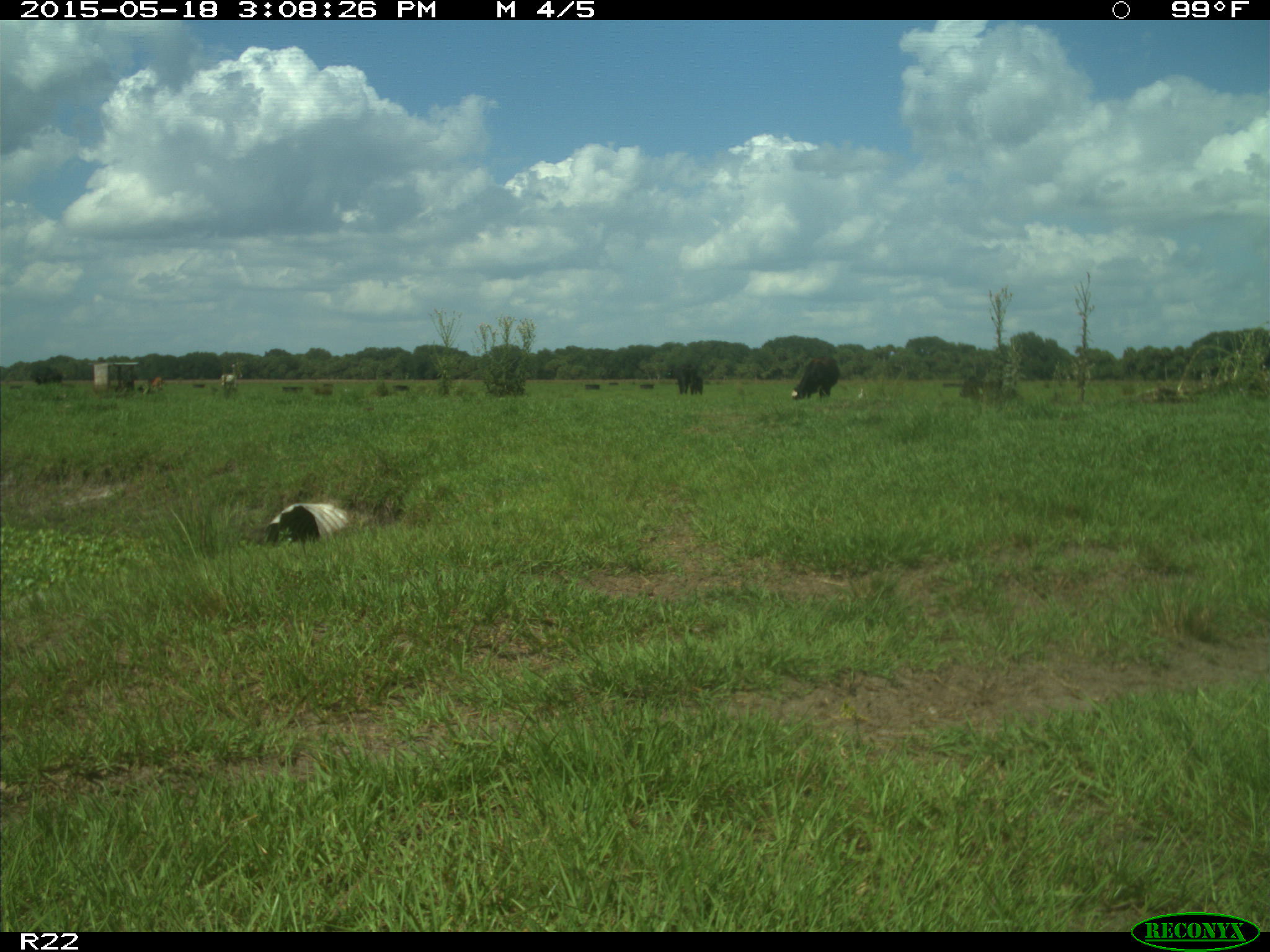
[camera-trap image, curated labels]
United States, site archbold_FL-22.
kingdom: Animalia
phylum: Chordata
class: Mammalia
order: Artiodactyla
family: Bovidae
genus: Bos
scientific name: Bos taurus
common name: domestic cow